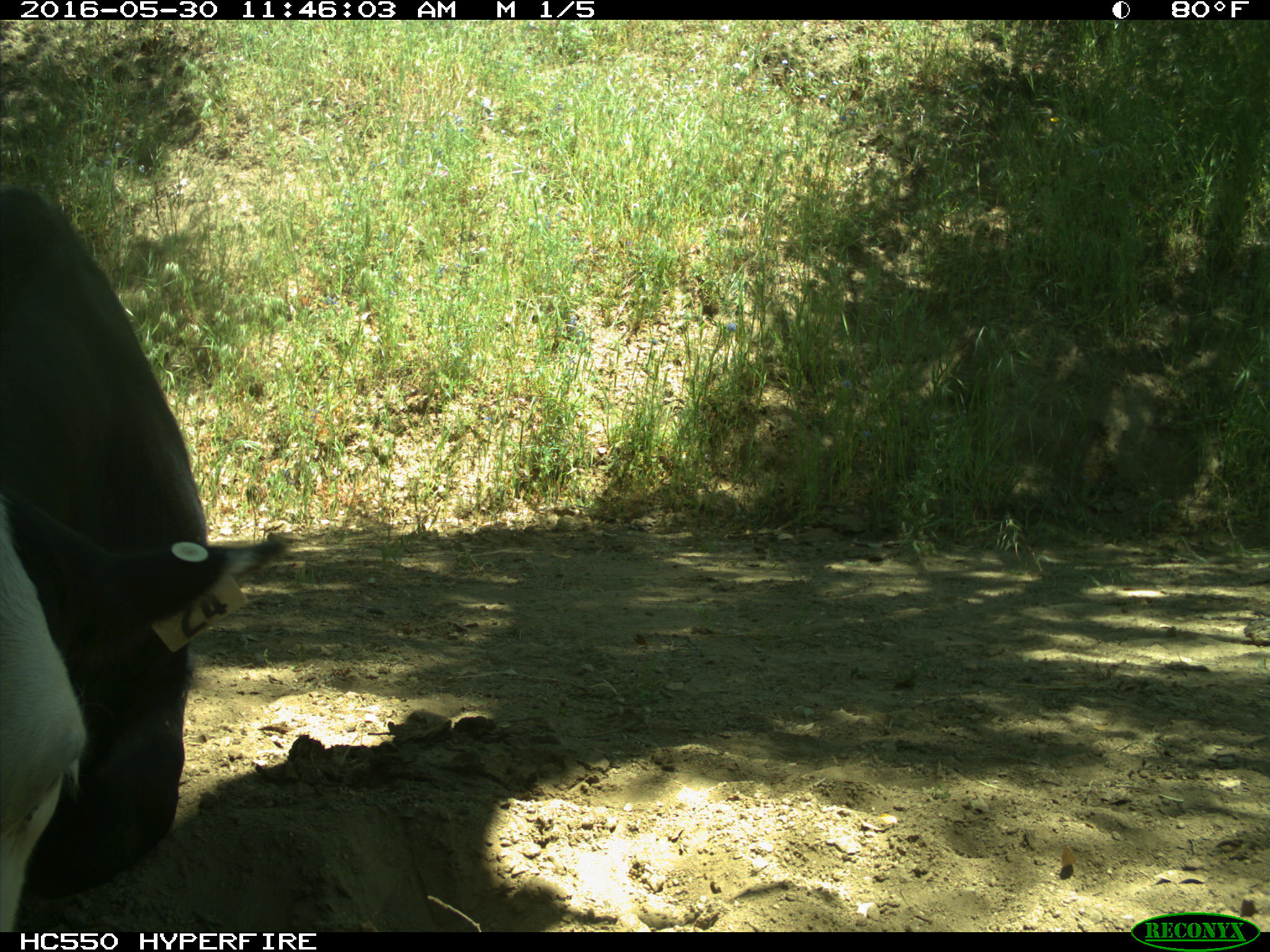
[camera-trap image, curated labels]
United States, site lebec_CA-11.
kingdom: Animalia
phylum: Chordata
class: Mammalia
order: Artiodactyla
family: Bovidae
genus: Bos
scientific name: Bos taurus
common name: domestic cow